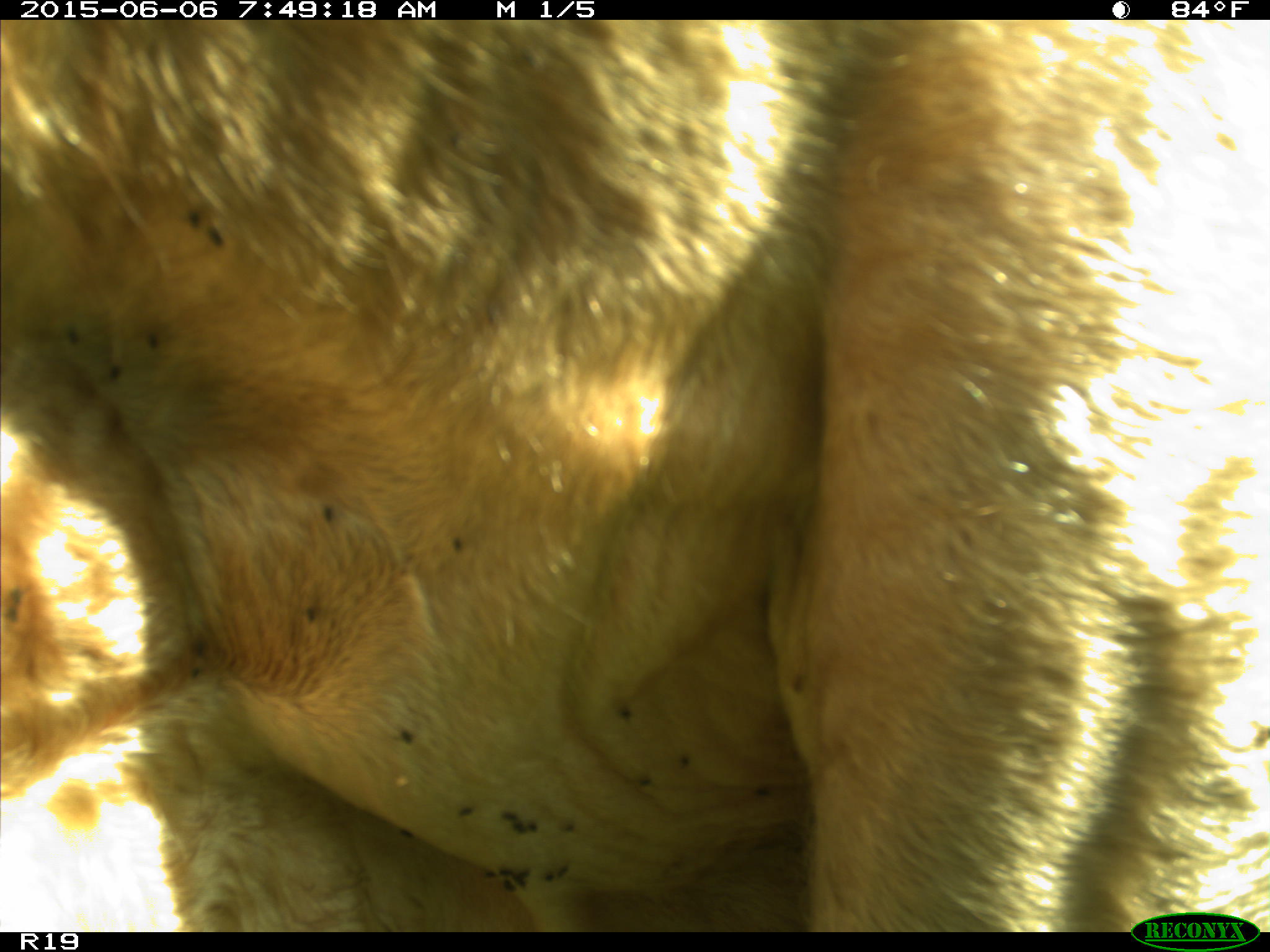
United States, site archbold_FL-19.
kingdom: Animalia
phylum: Chordata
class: Mammalia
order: Artiodactyla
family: Bovidae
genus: Bos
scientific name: Bos taurus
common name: domestic cow